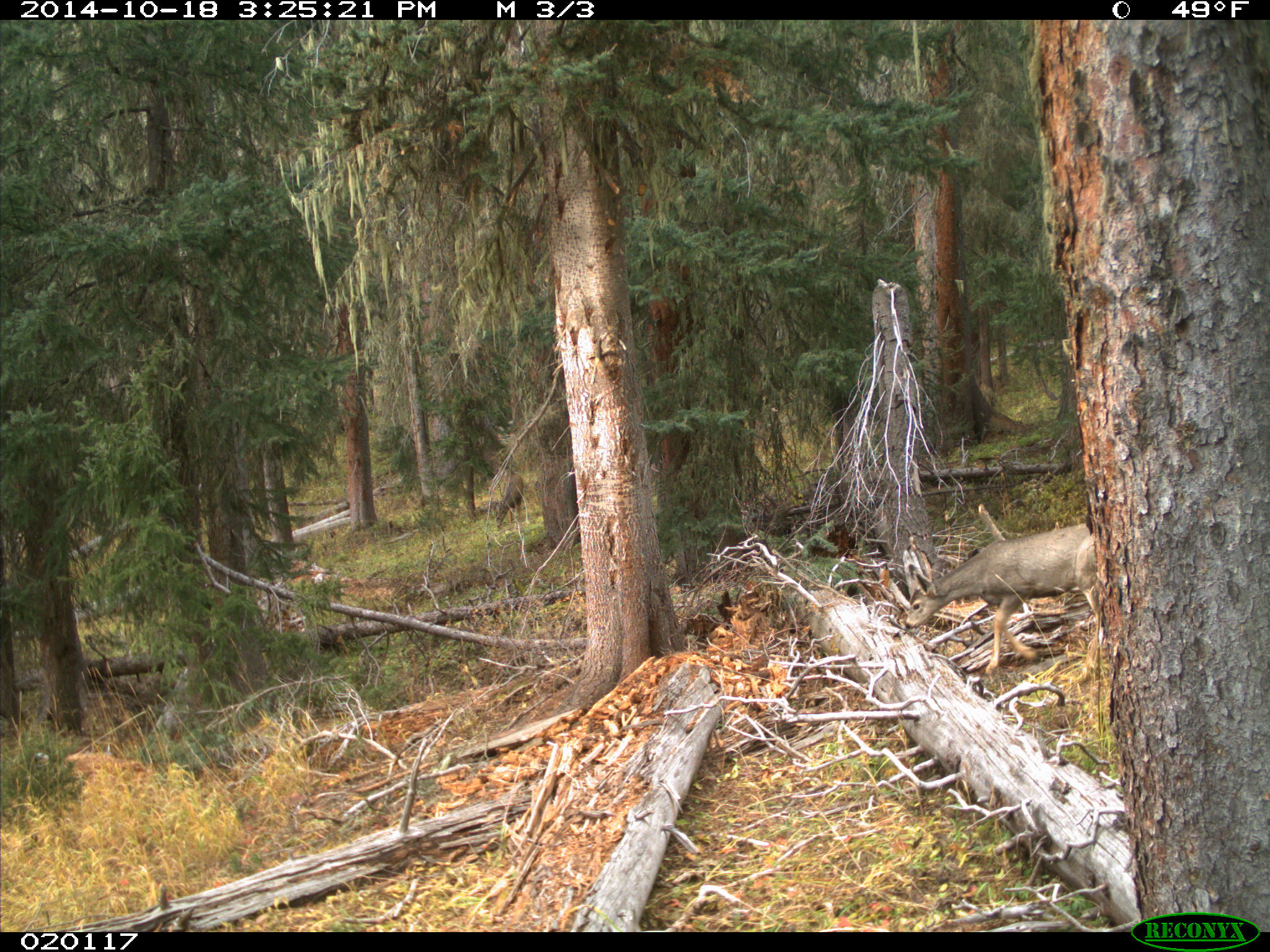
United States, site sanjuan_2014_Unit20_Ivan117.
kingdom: Animalia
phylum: Chordata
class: Mammalia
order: Artiodactyla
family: Cervidae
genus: Odocoileus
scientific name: Odocoileus hemionus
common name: mule deer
Odocoileus hemionus (mule deer).